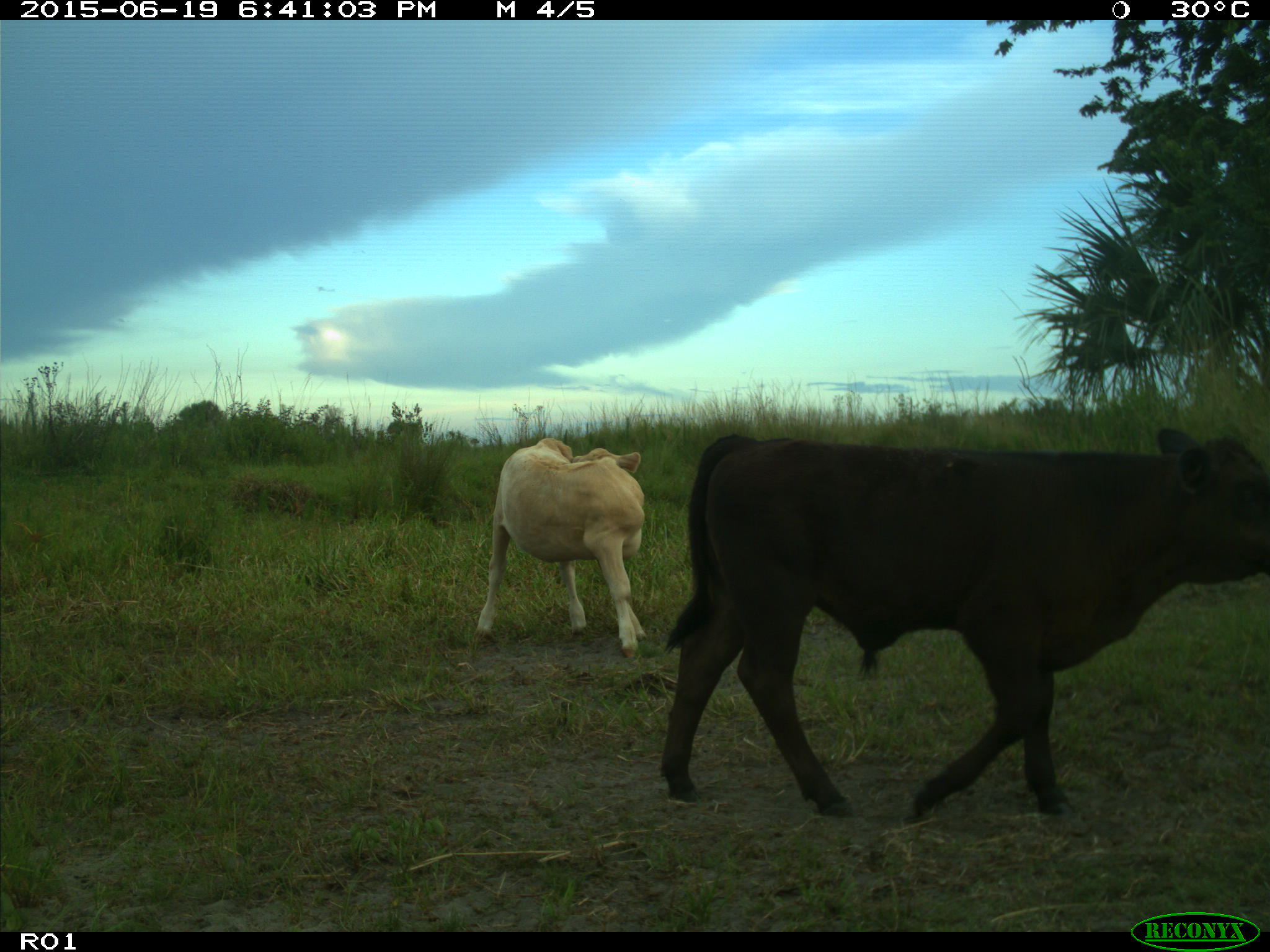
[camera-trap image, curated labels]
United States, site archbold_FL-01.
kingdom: Animalia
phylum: Chordata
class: Mammalia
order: Artiodactyla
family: Bovidae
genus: Bos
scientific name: Bos taurus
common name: domestic cow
Bos taurus (domestic cow).